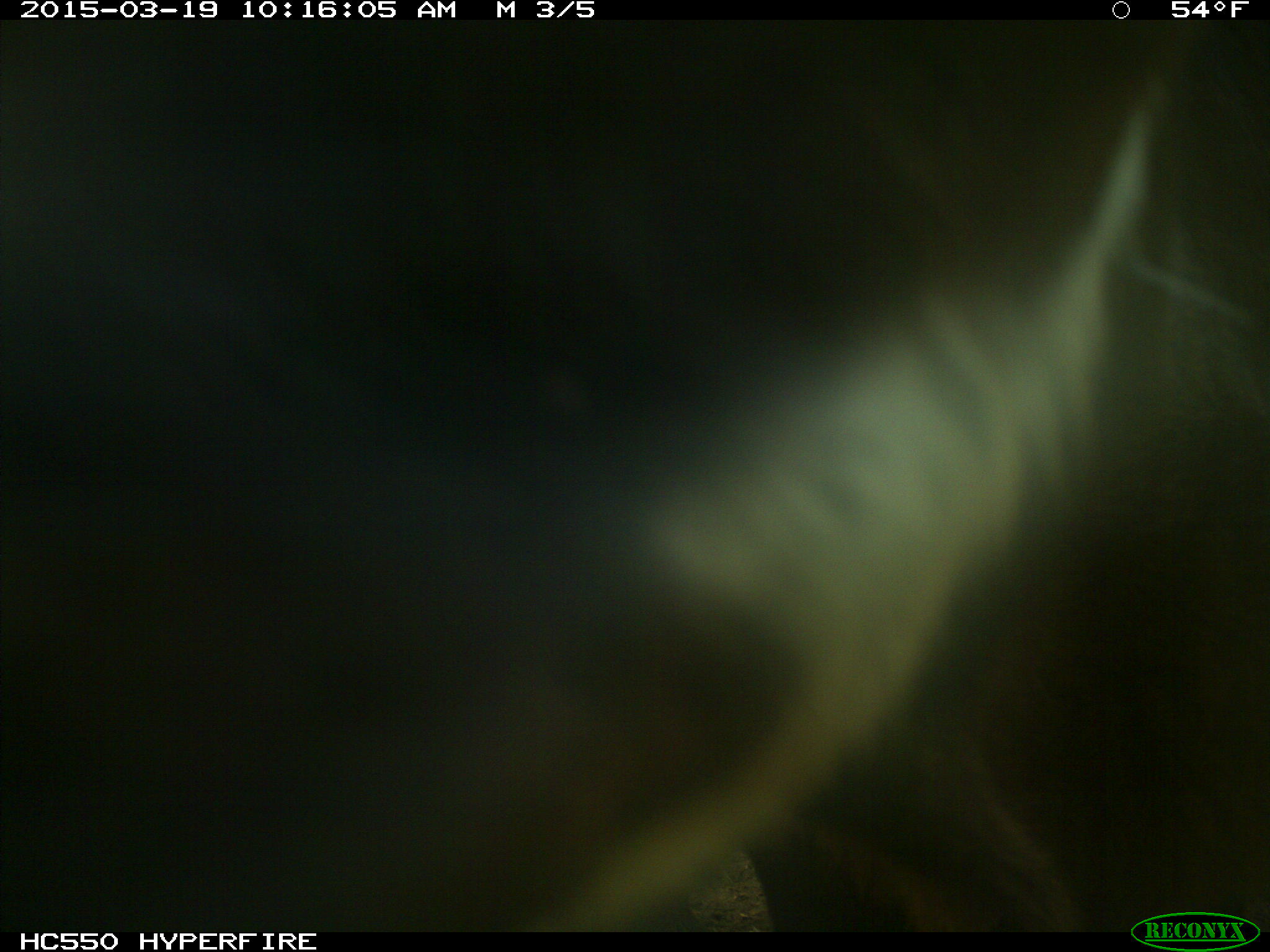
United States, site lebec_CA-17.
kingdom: Animalia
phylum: Chordata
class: Mammalia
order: Artiodactyla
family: Bovidae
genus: Bos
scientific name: Bos taurus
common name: domestic cow